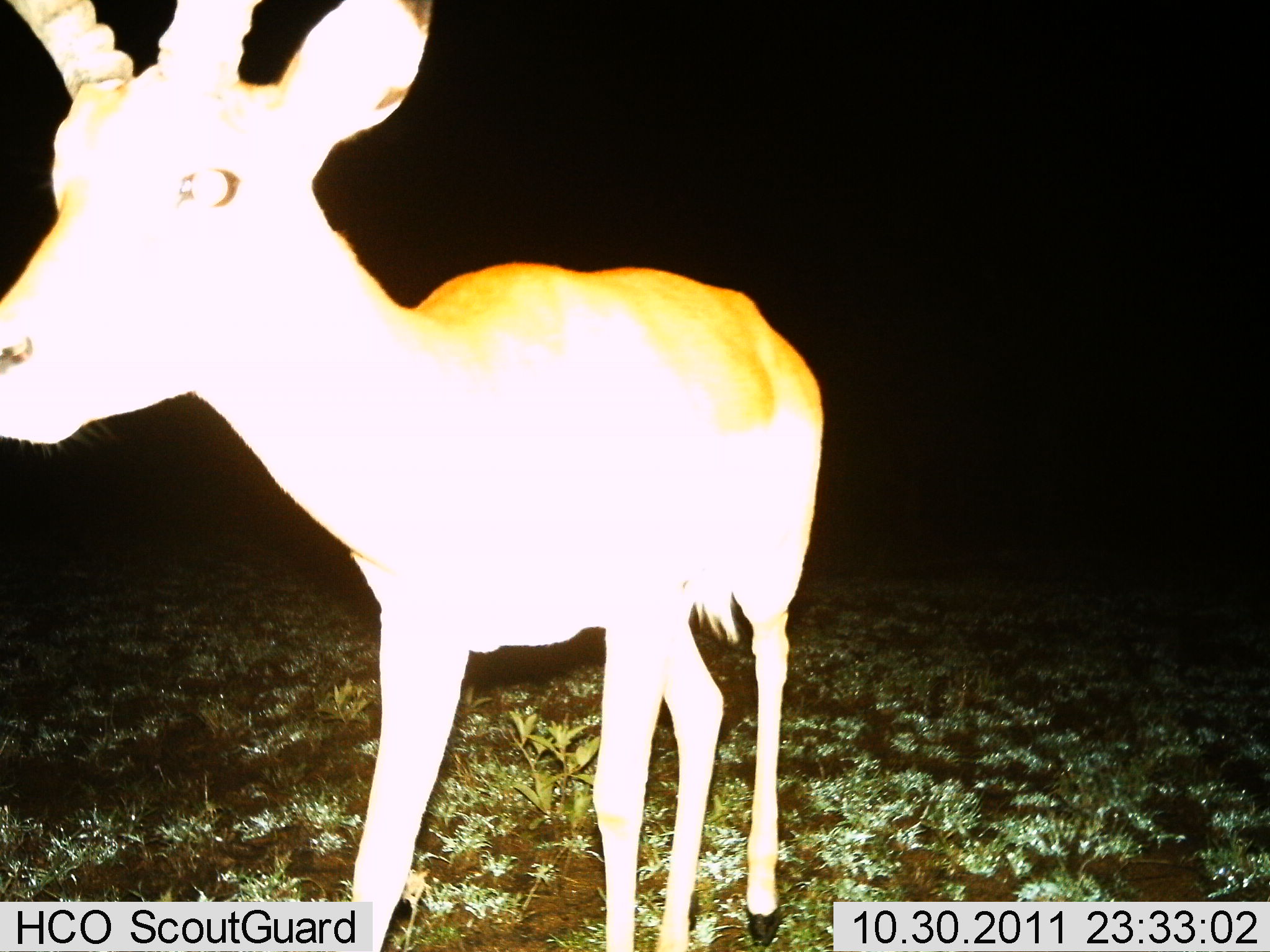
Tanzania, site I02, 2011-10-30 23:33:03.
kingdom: Animalia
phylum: Chordata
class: Mammalia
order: Artiodactyla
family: Bovidae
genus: Nanger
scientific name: Nanger granti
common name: grant's gazelle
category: gazellegrants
Gazellegrants (grant's gazelle) (Nanger granti), count 1. Behavior (volunteer vote fractions): standing 67%, resting 0%, moving 33%, interacting 0%. Young present (vote fraction): 0%. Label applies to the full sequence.